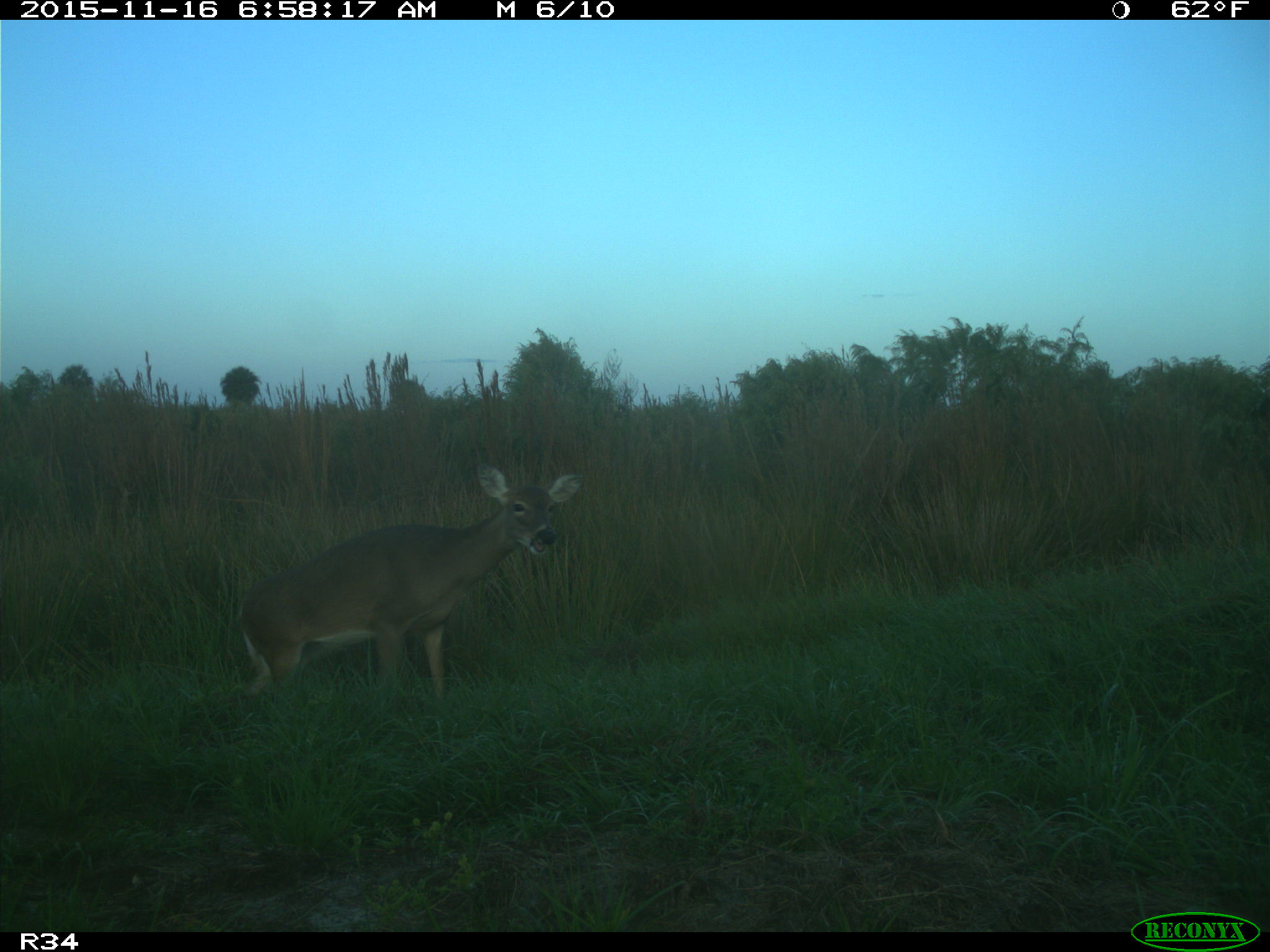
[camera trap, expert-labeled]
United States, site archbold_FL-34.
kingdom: Animalia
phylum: Chordata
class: Mammalia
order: Artiodactyla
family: Cervidae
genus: Odocoileus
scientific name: Odocoileus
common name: deer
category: unidentified deer